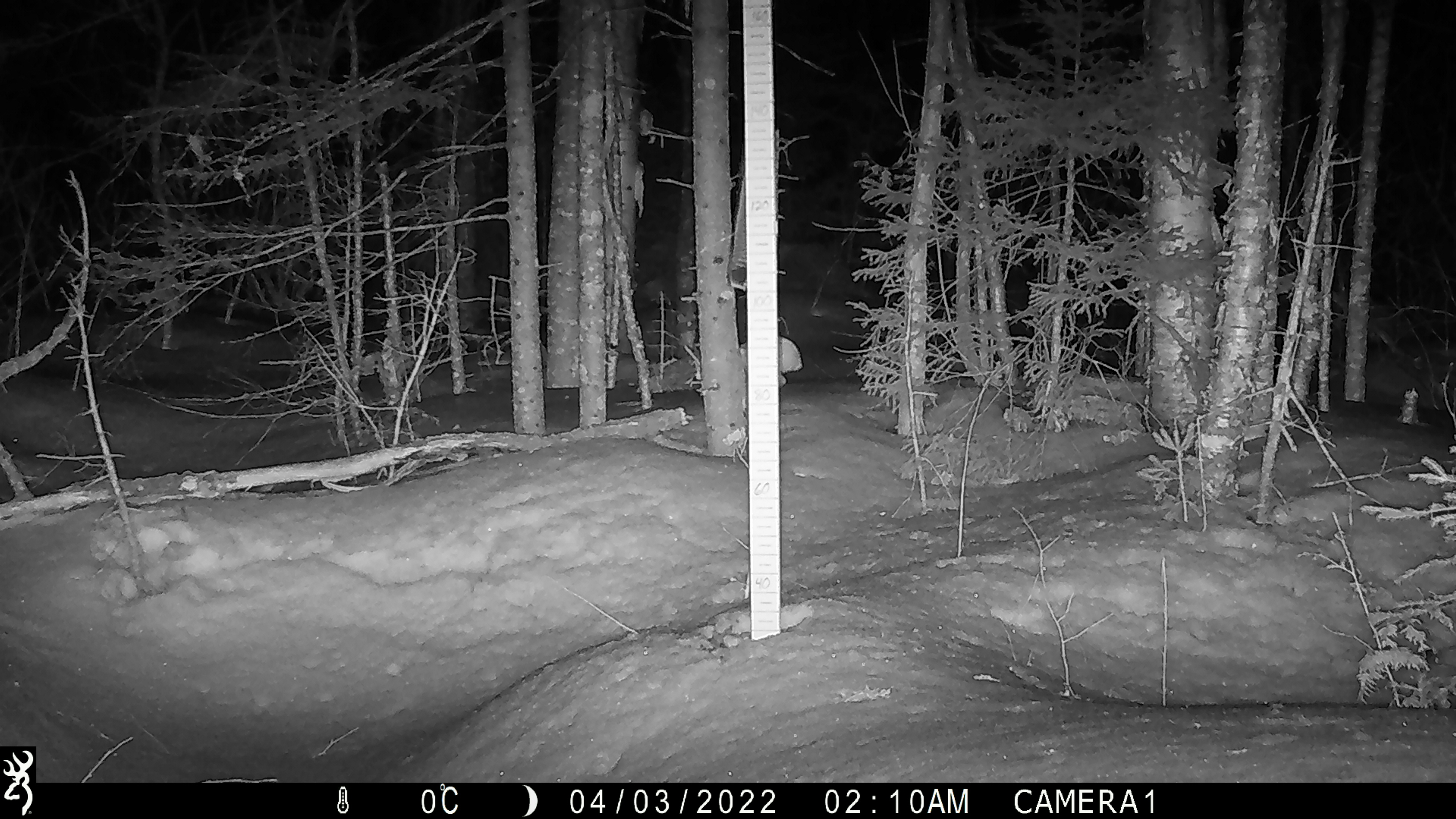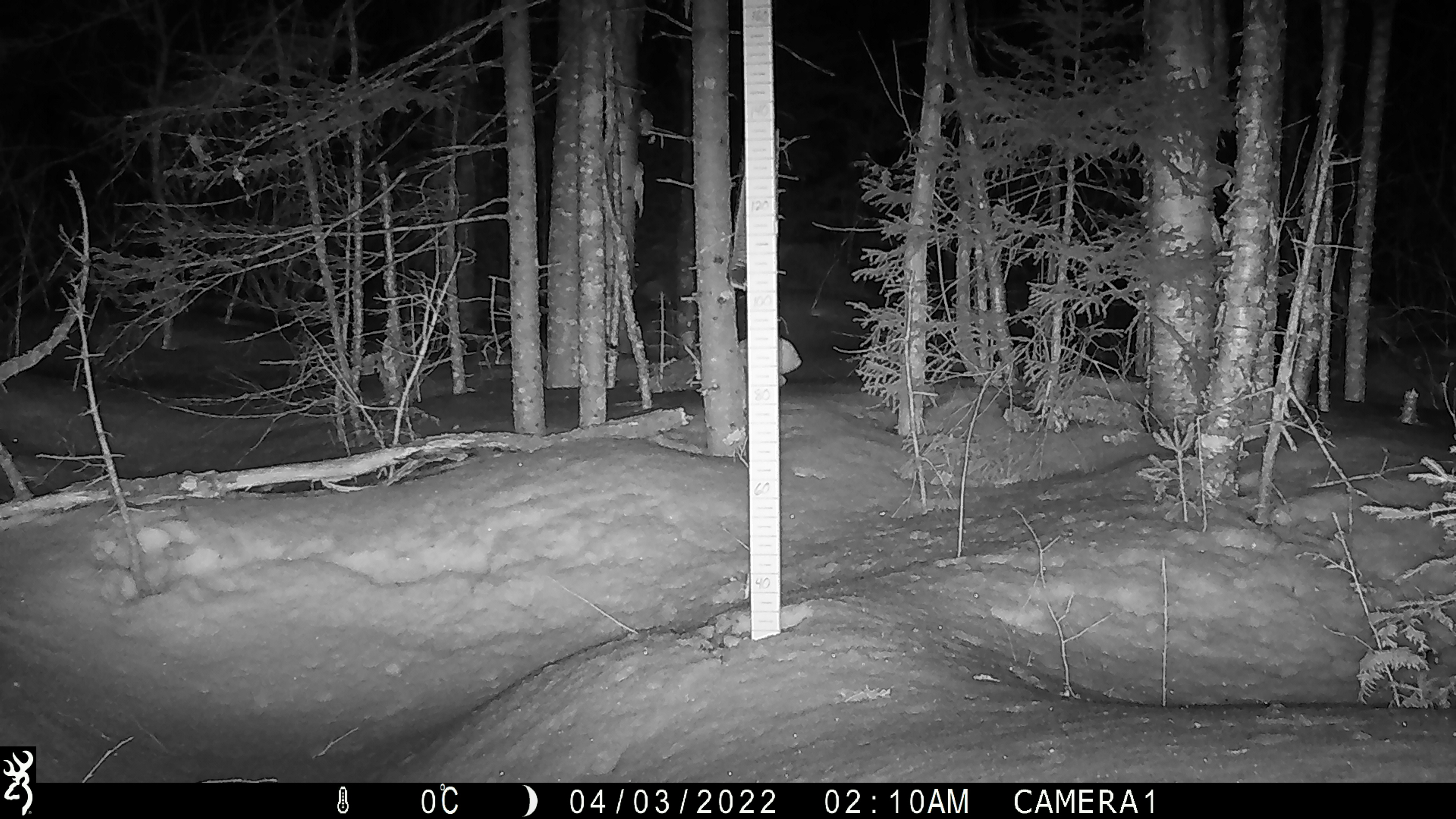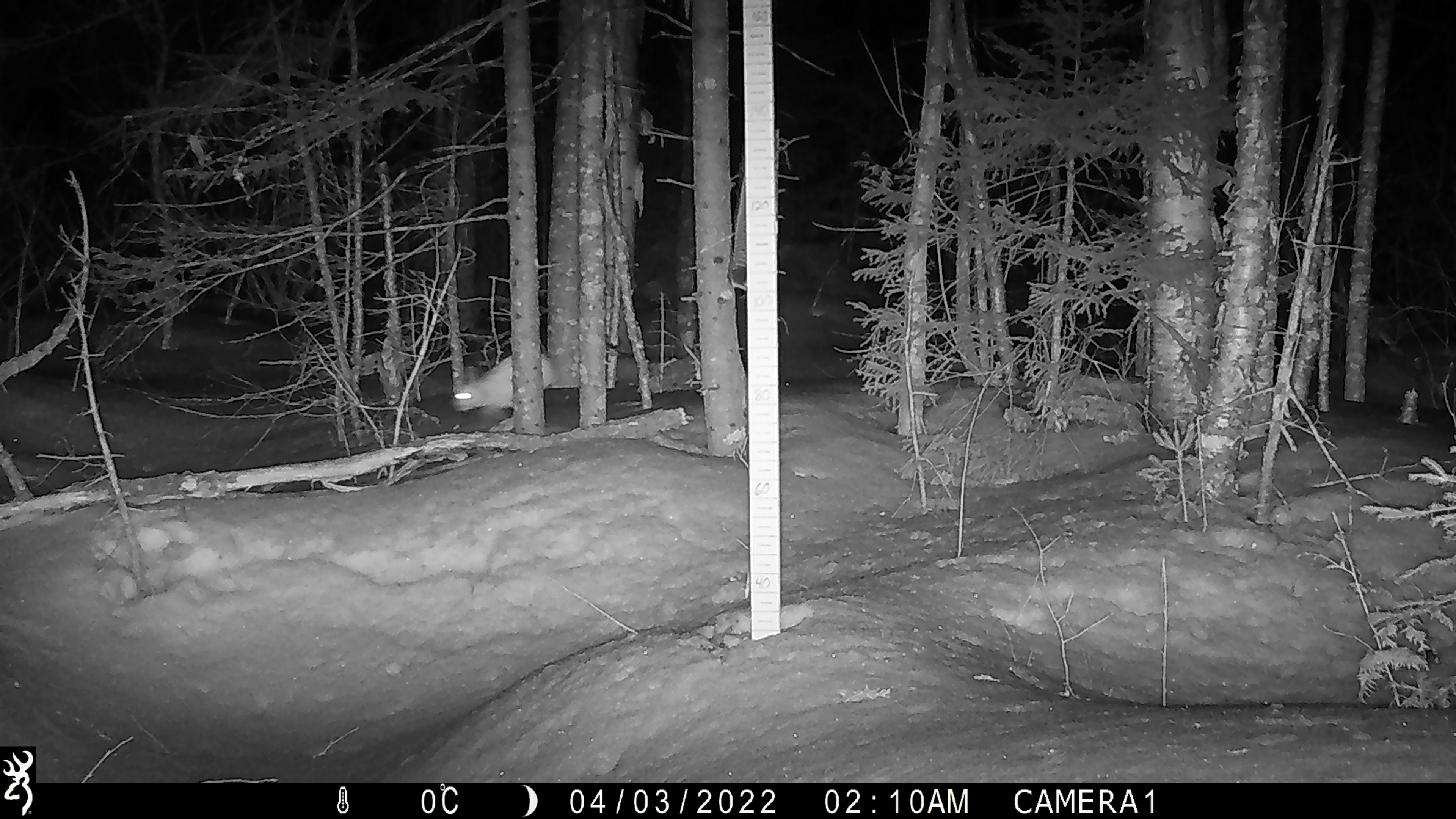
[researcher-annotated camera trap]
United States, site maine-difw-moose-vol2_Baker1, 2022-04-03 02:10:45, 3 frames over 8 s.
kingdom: Animalia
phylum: Chordata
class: Mammalia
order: Lagomorpha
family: Leporidae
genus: Lepus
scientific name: Lepus americanus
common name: snowshoe hare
Snowshoe hare (Lepus americanus).